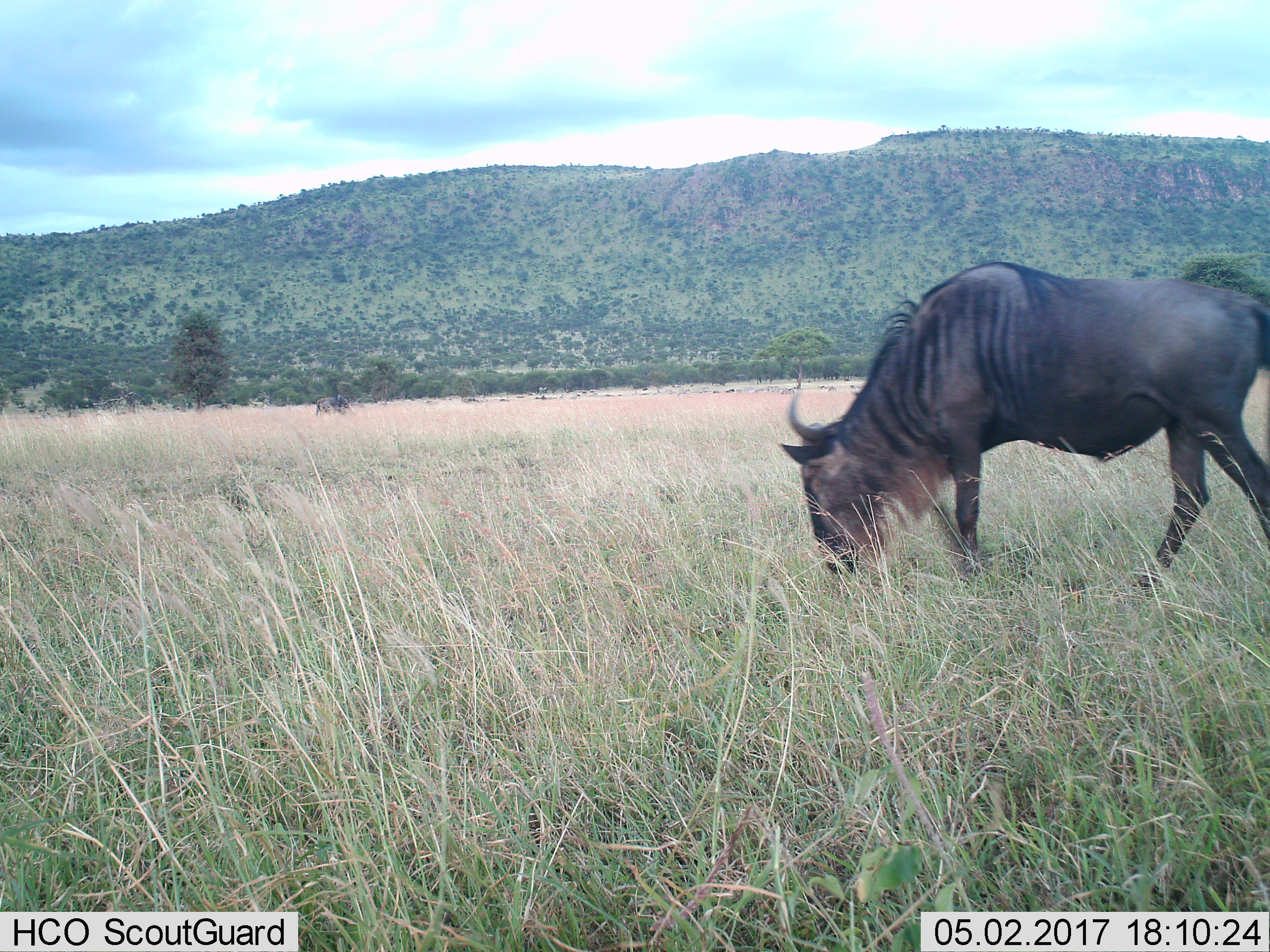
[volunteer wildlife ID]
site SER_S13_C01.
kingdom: Animalia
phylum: Chordata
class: Mammalia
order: Artiodactyla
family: Bovidae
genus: Connochaetes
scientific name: Connochaetes taurinus taurinus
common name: blue wildebeest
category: wildebeestblue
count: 1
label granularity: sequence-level